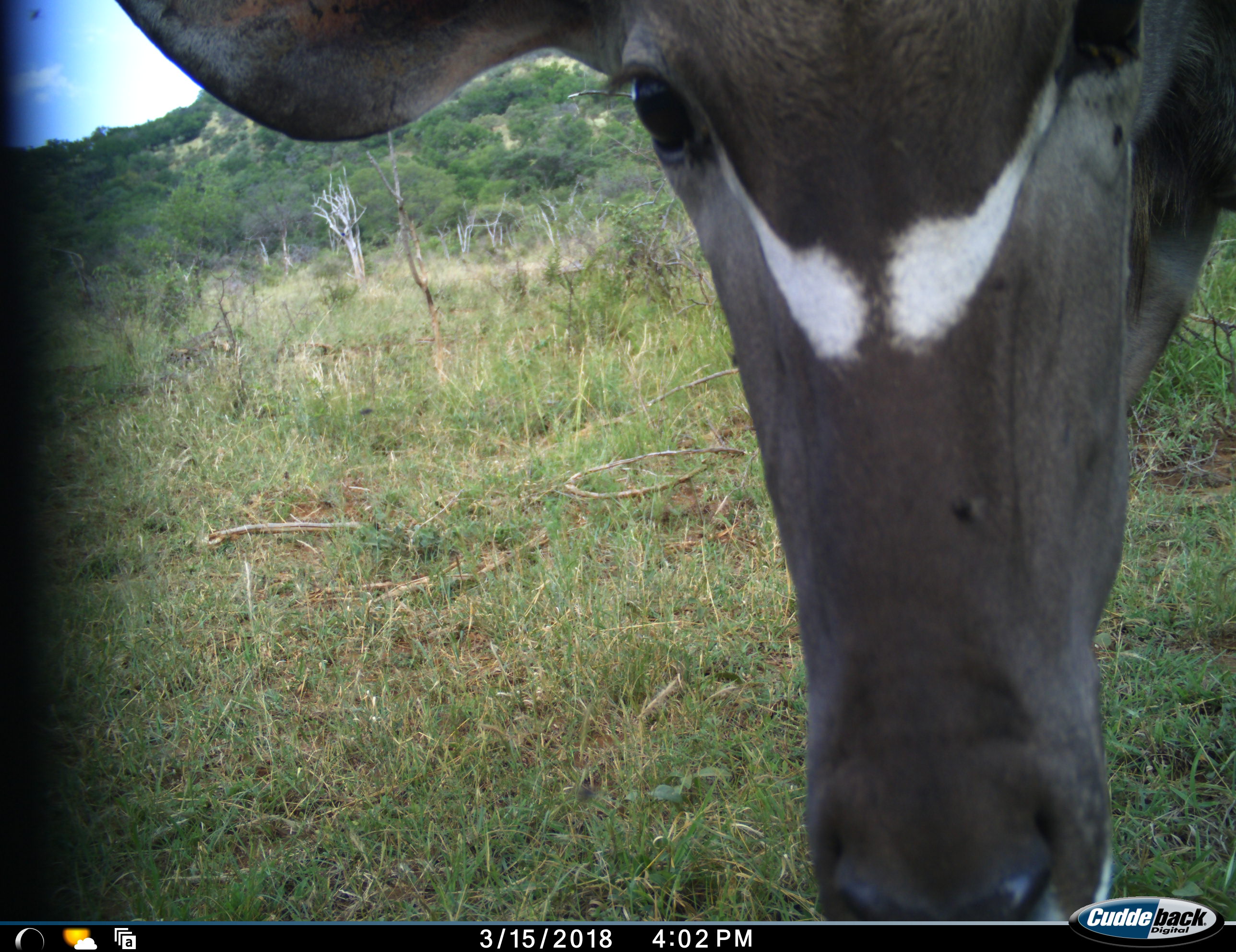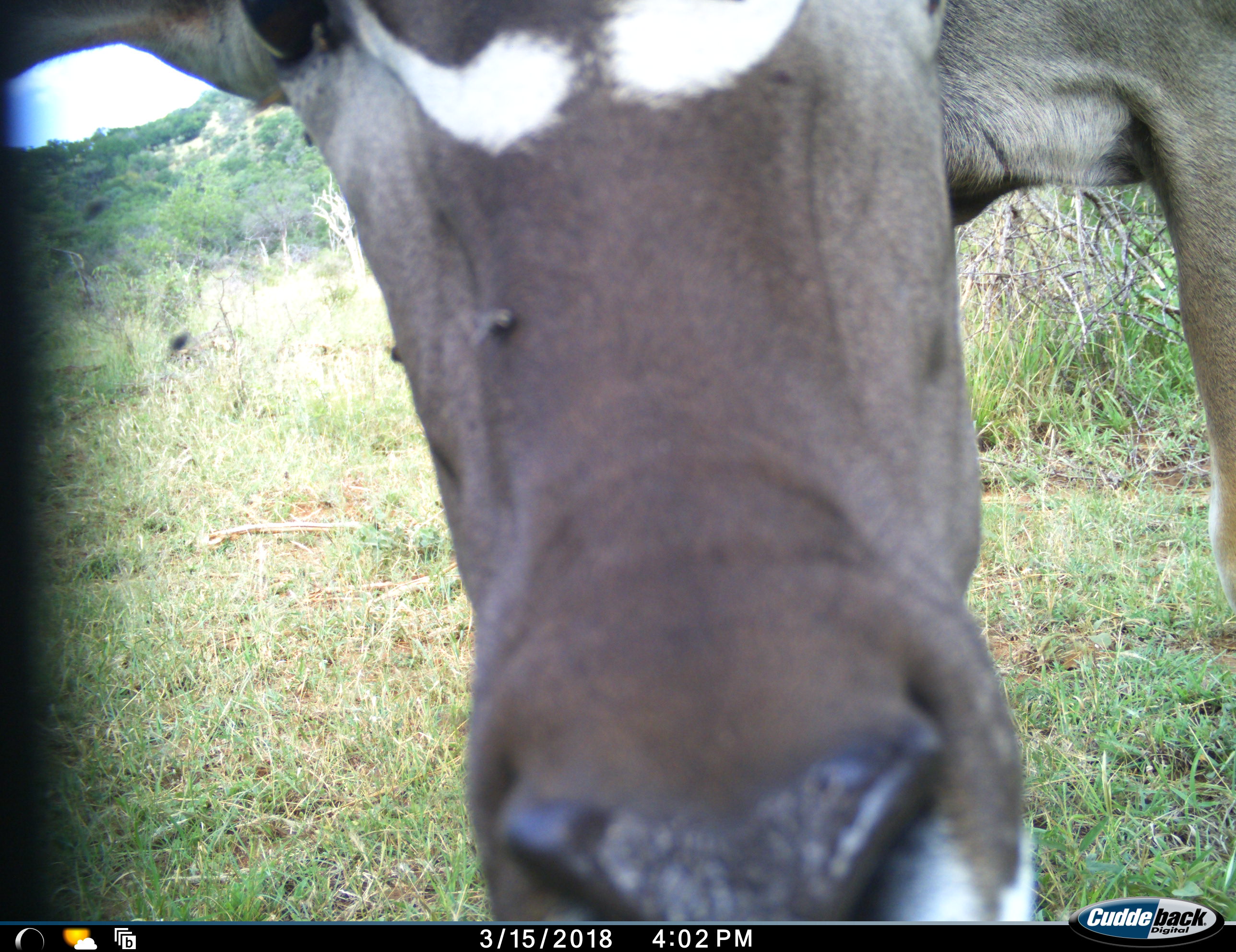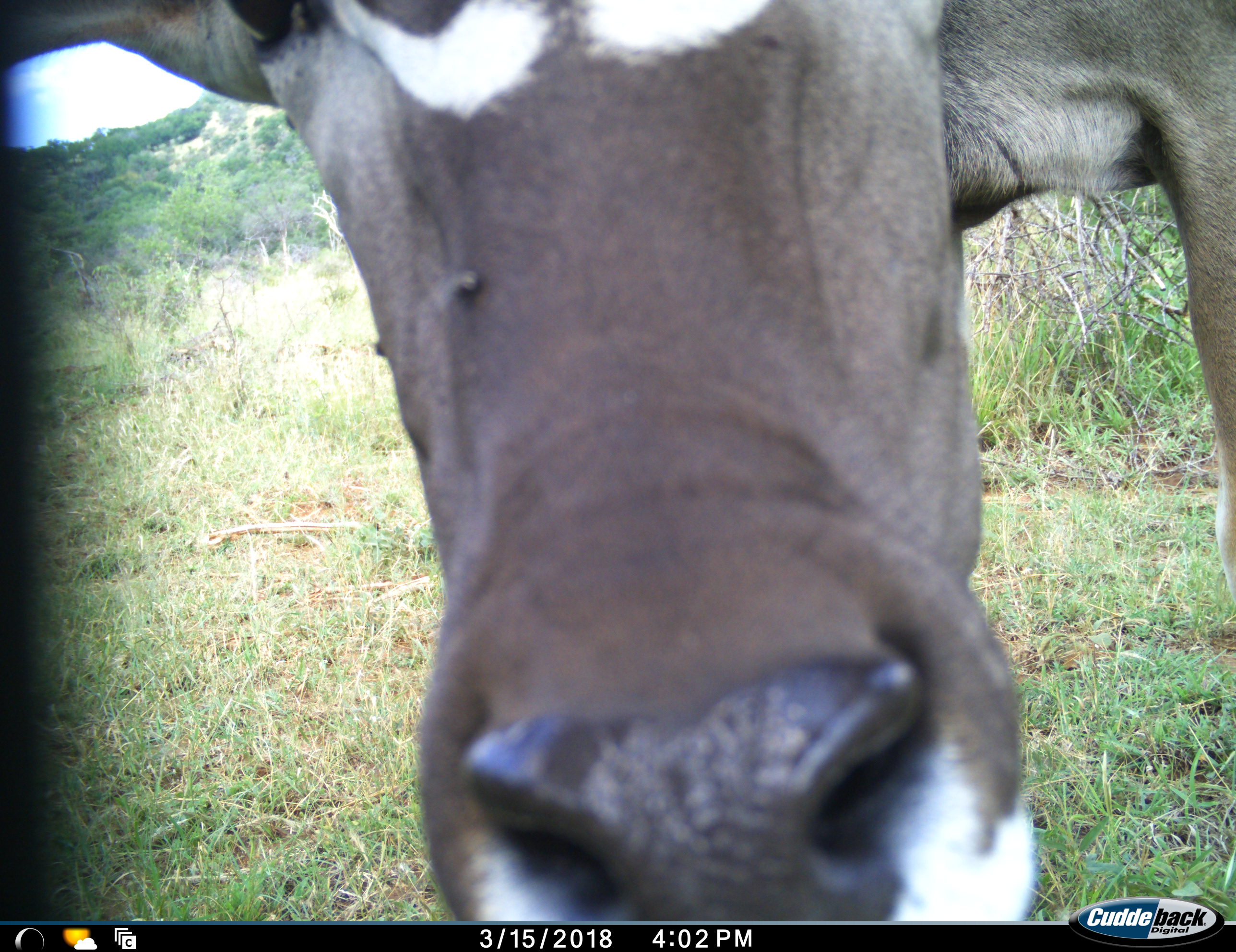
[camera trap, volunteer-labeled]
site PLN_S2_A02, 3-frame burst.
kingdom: Animalia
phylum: Chordata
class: Mammalia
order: Artiodactyla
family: Bovidae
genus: Tragelaphus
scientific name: Tragelaphus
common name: kudu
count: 1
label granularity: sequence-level